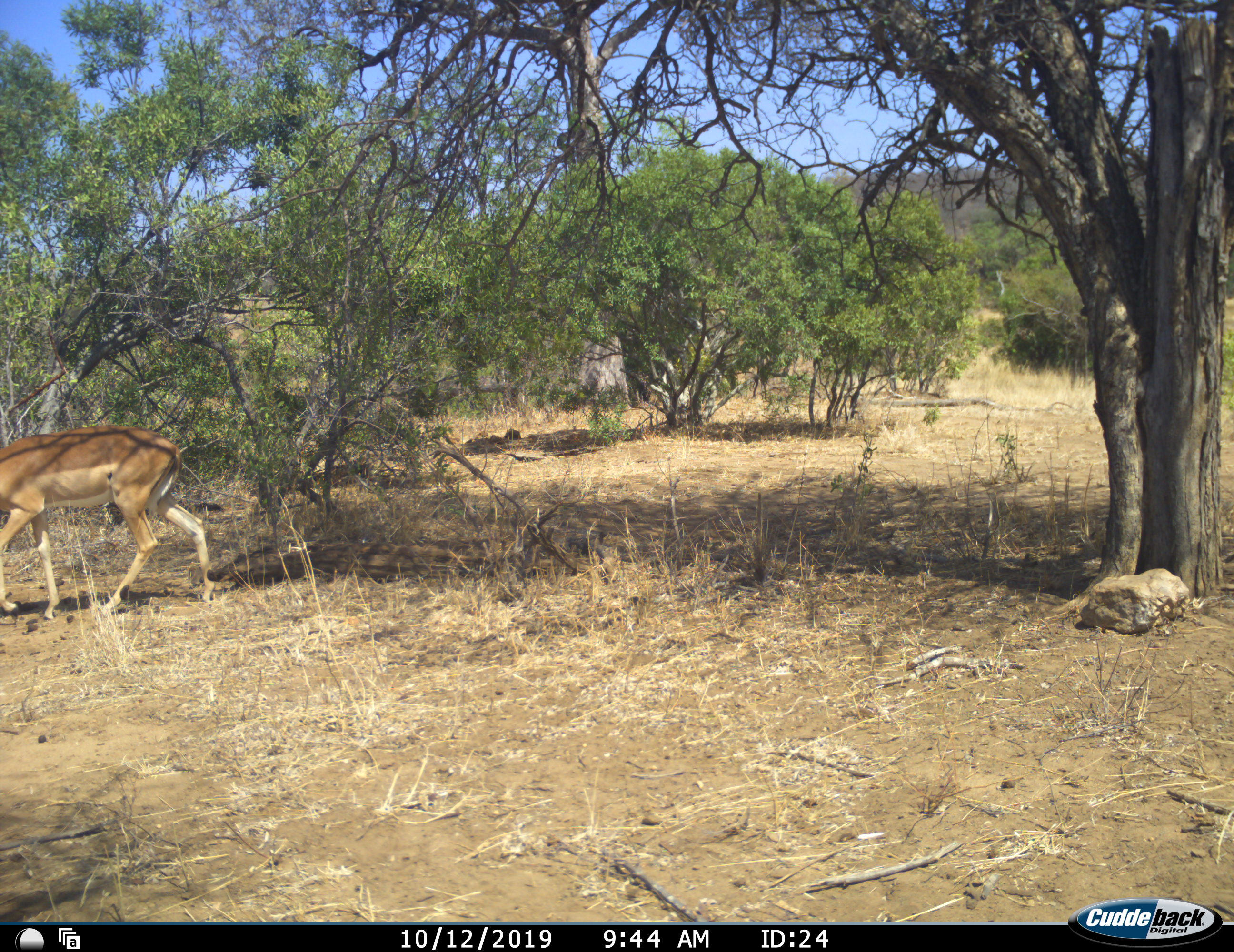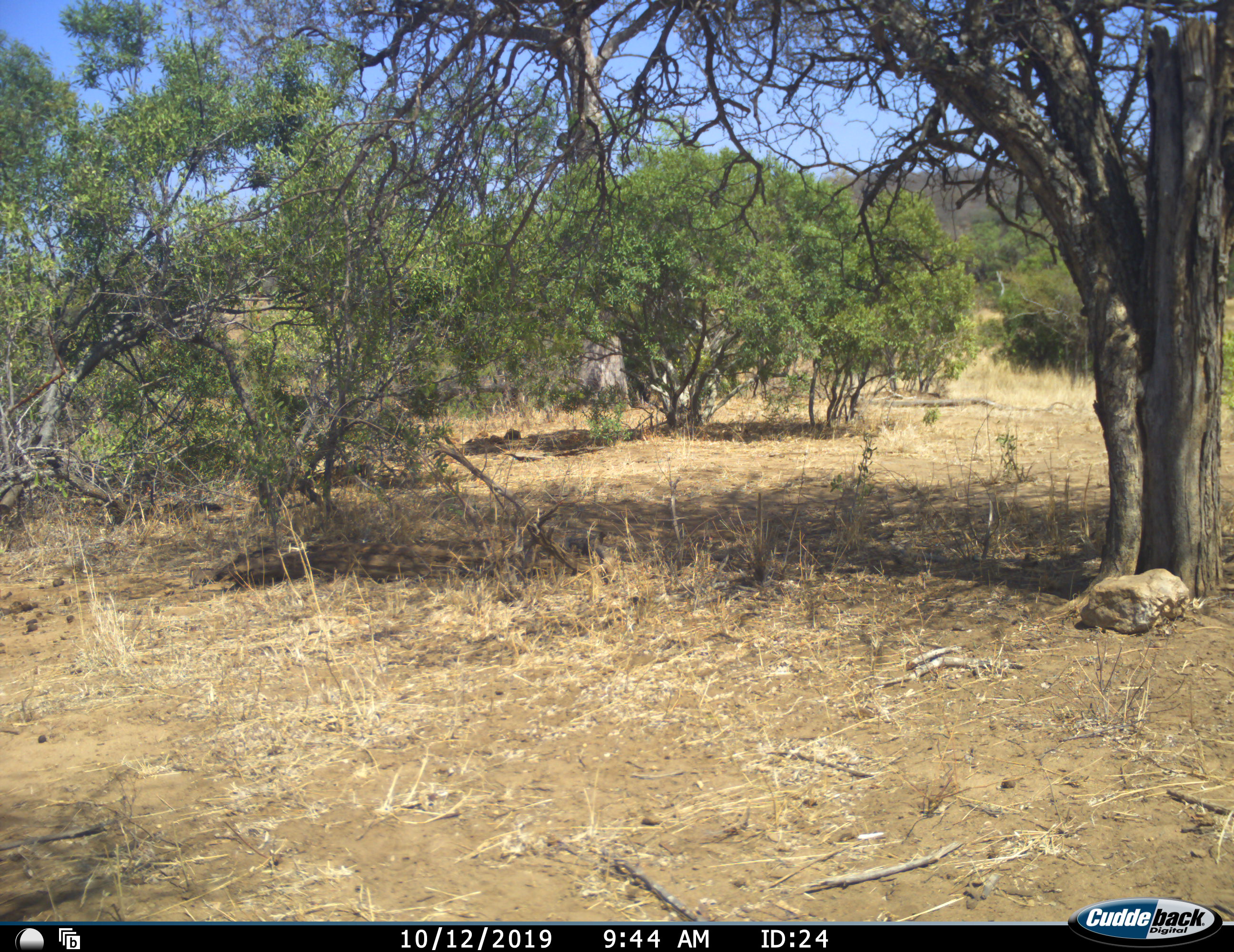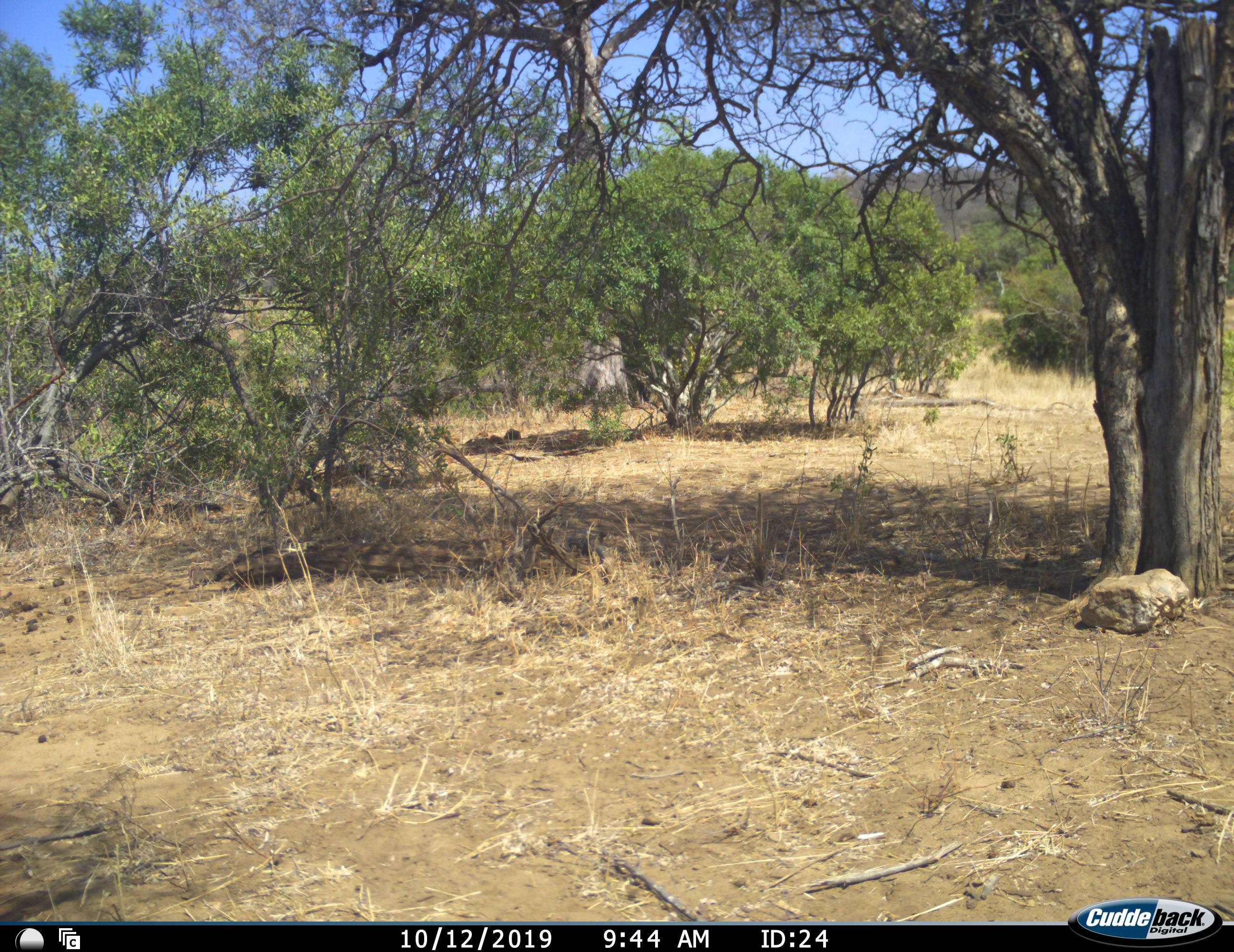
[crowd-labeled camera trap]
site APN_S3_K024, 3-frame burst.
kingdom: Animalia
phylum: Chordata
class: Mammalia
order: Artiodactyla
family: Bovidae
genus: Aepyceros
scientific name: Aepyceros melampus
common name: impala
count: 1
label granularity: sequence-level